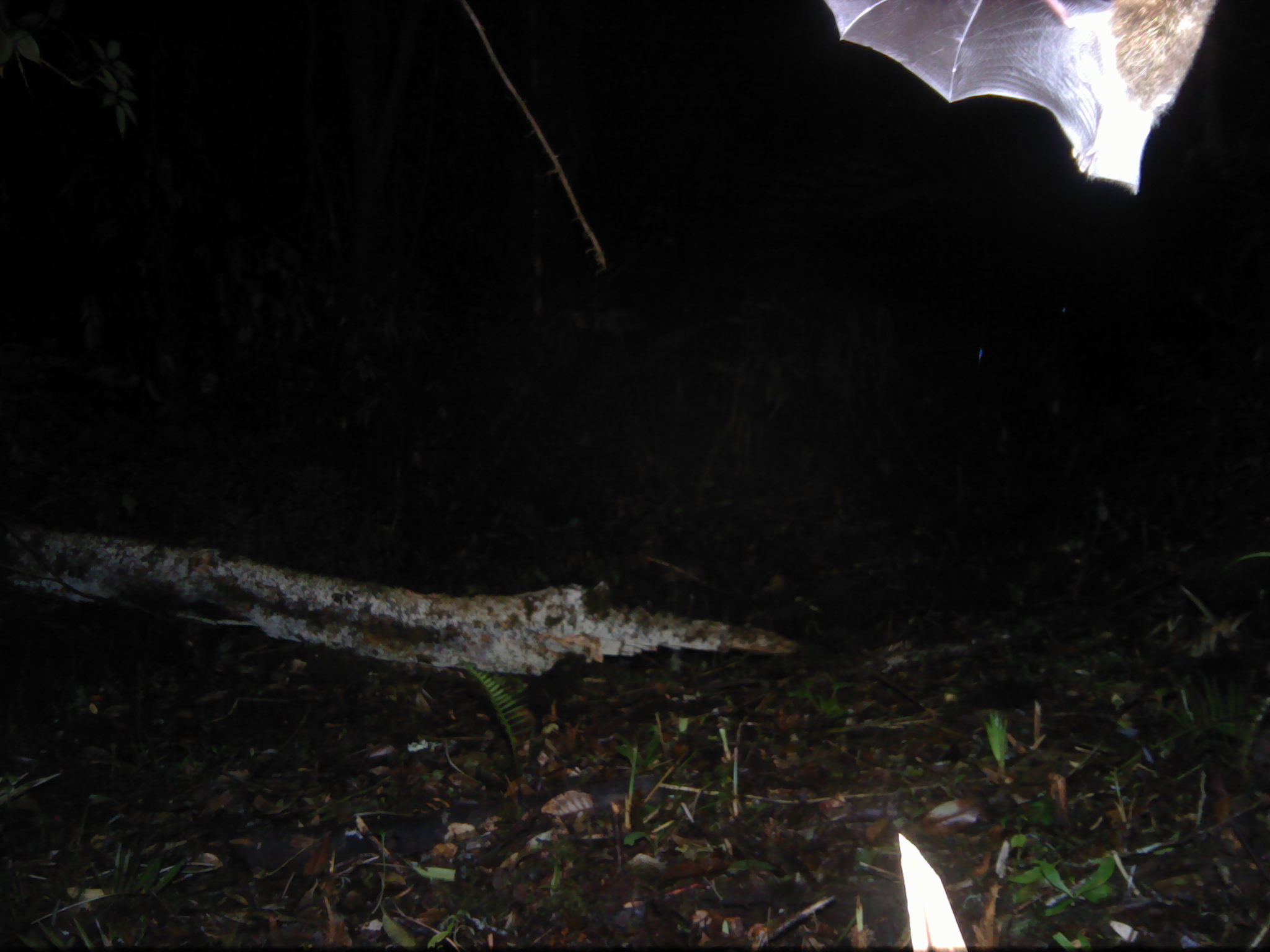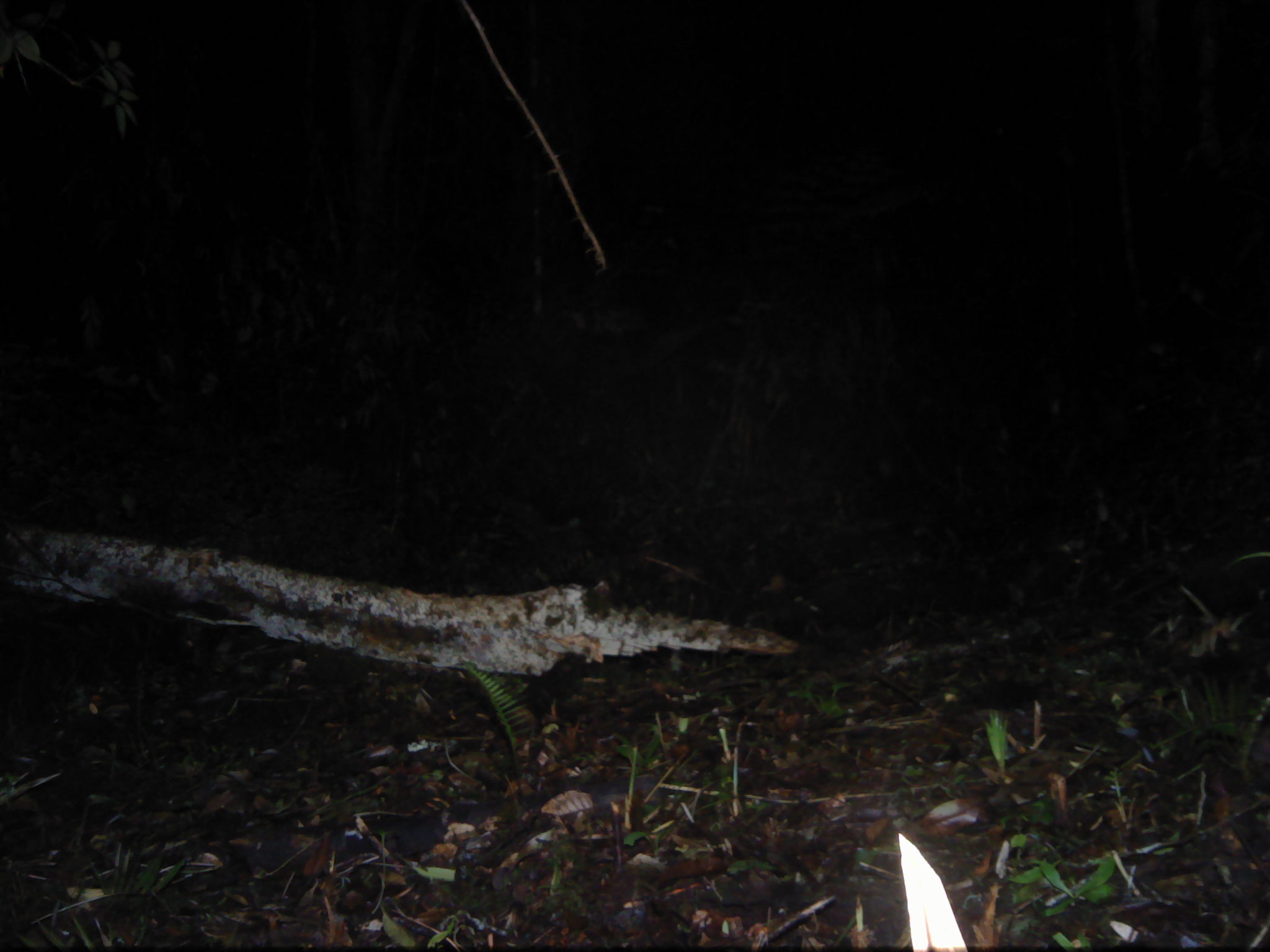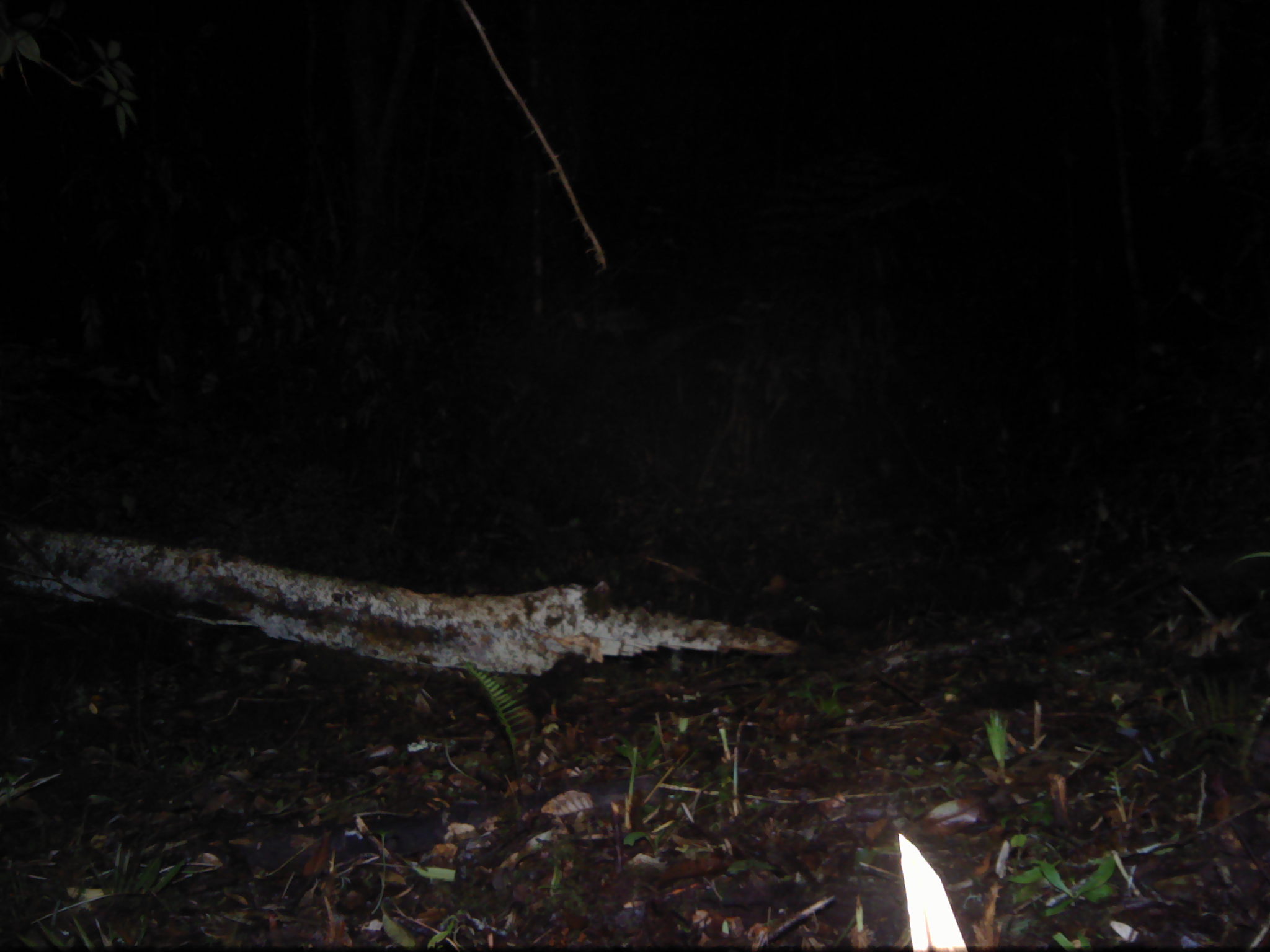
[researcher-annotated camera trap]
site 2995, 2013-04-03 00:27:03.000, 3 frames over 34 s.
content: unidentified animal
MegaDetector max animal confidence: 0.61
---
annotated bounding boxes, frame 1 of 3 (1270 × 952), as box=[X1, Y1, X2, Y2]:
unknown: box=[821, 0, 1219, 200]